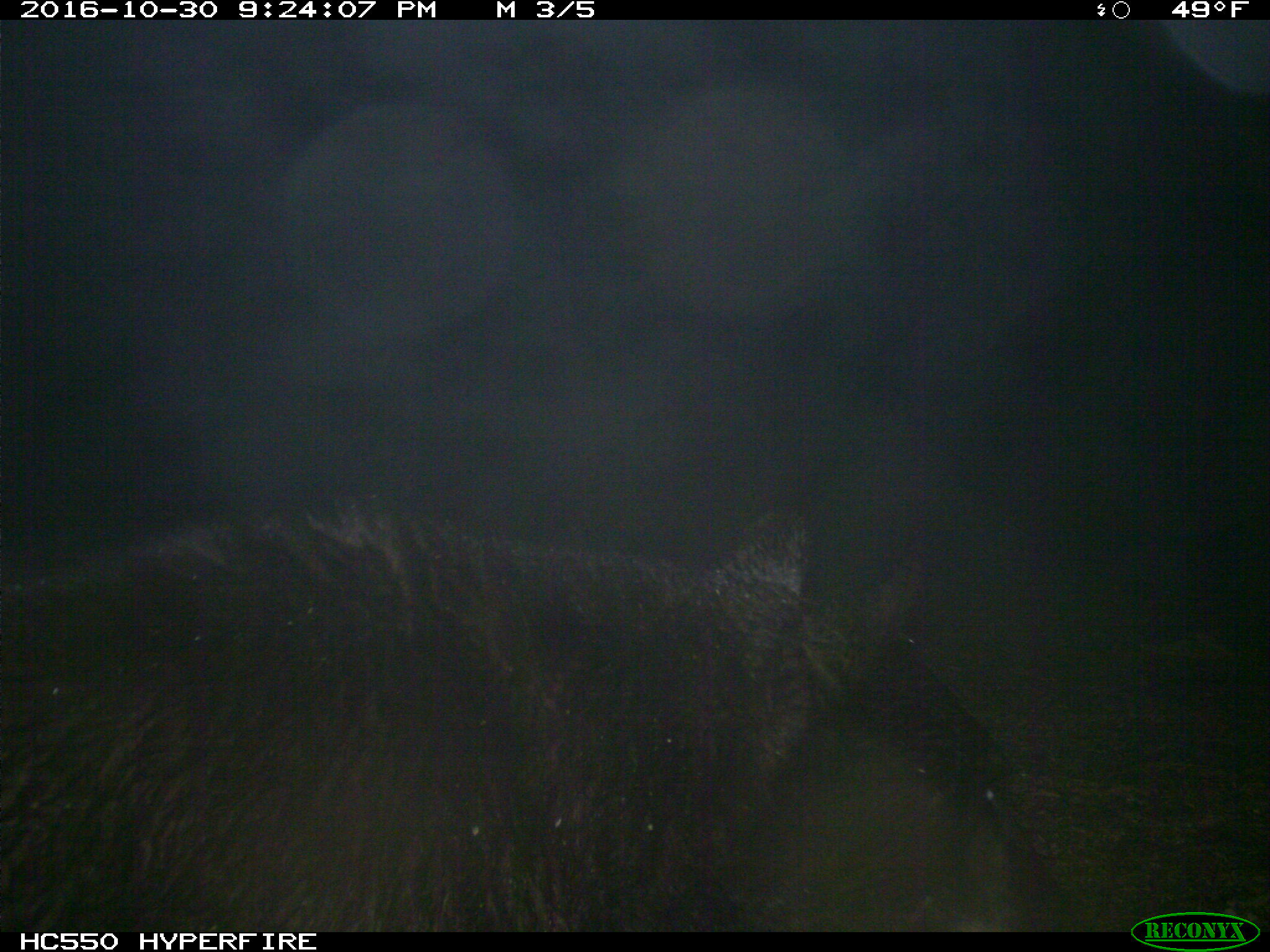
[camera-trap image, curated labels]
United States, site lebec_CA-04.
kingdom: Animalia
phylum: Chordata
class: Mammalia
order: Carnivora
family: Ursidae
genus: Ursus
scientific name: Ursus americanus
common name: american black bear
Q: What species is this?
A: Ursus americanus (american black bear).